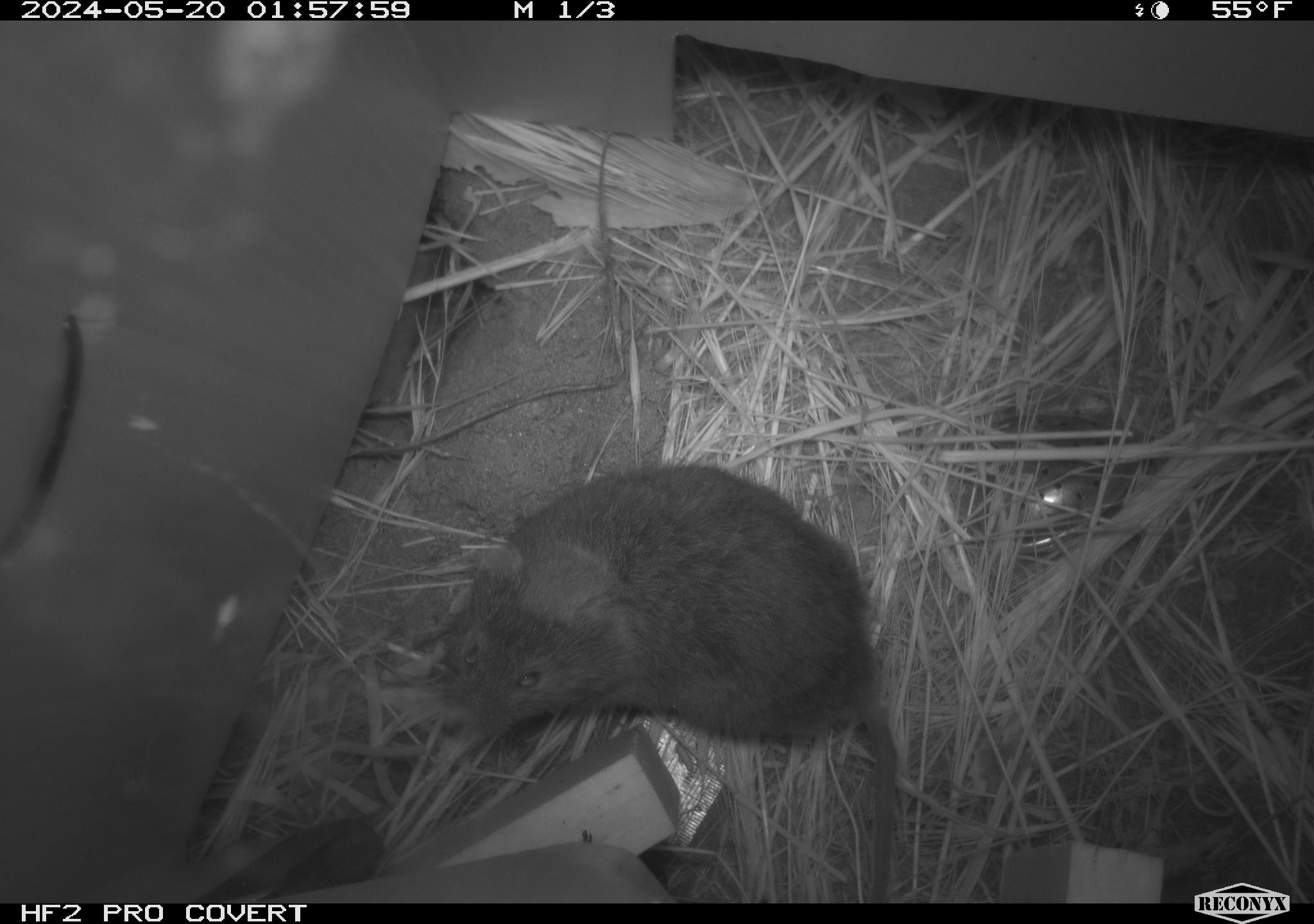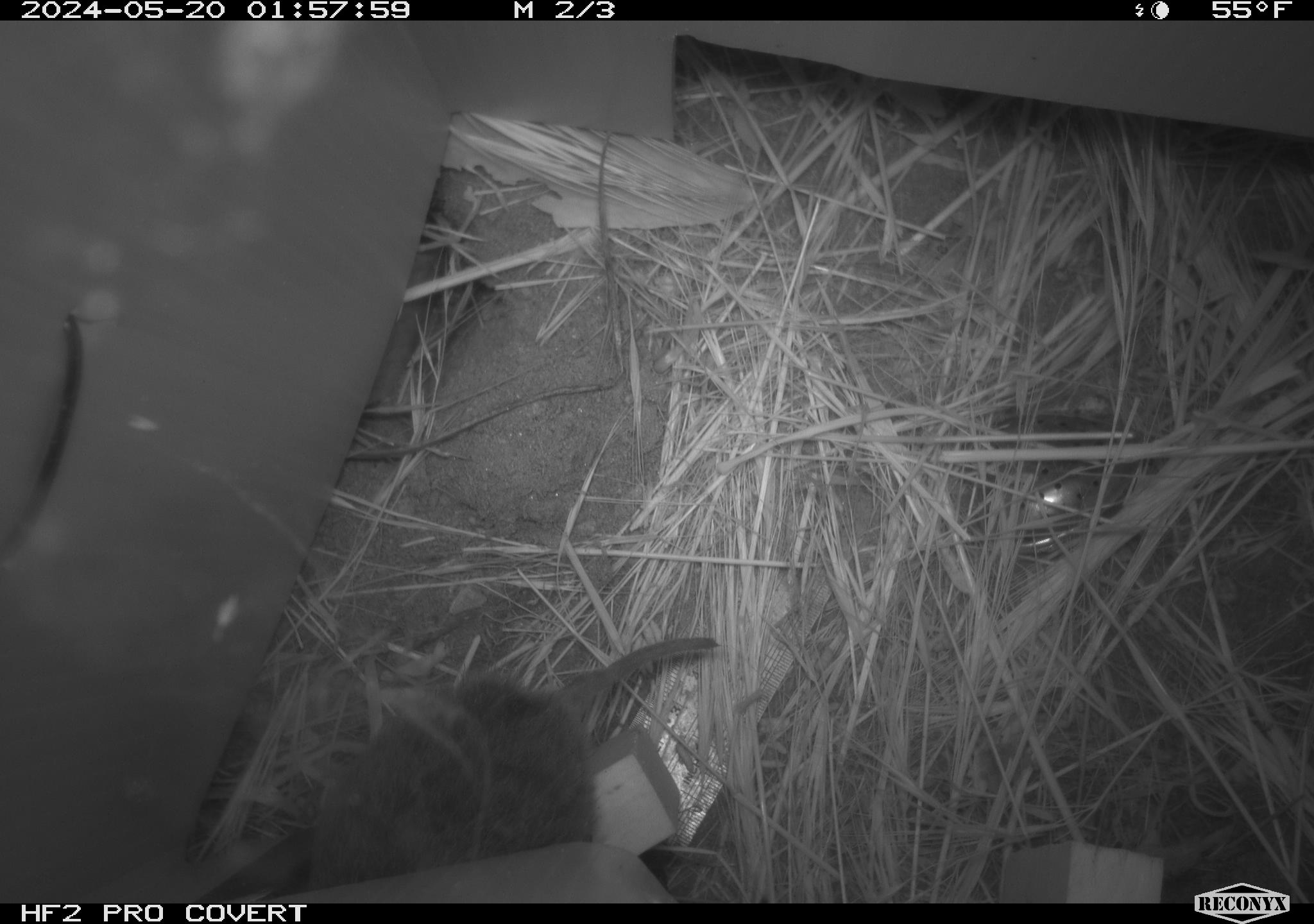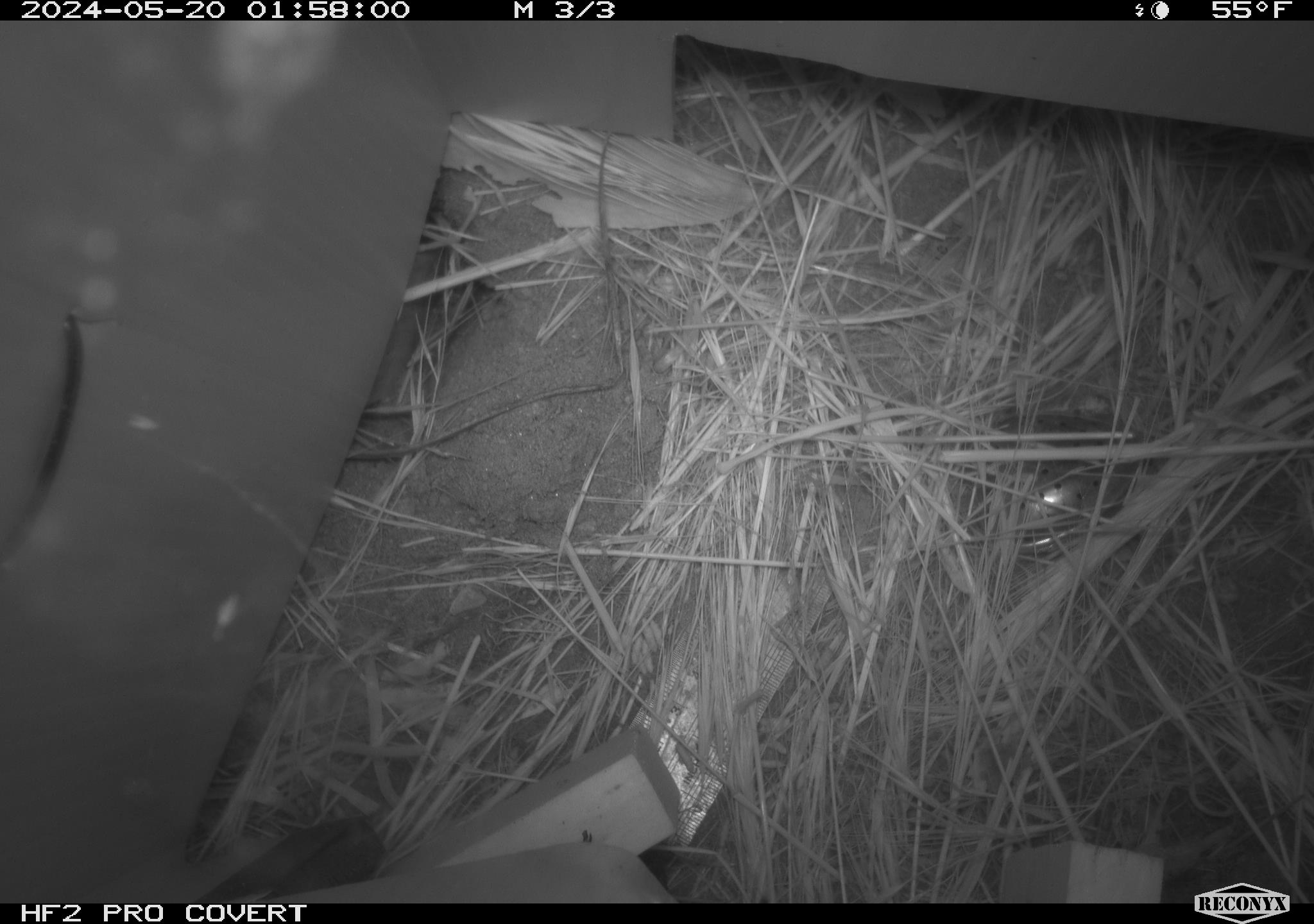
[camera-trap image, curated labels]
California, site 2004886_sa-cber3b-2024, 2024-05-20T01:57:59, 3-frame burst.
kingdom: Animalia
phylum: Chordata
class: Mammalia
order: Rodentia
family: Cricetidae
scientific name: Arvicolinae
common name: voles, lemmings, and muskrats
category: arvicolinae subfamily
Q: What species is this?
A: Arvicolinae subfamily (voles, lemmings, and muskrats) (Arvicolinae).